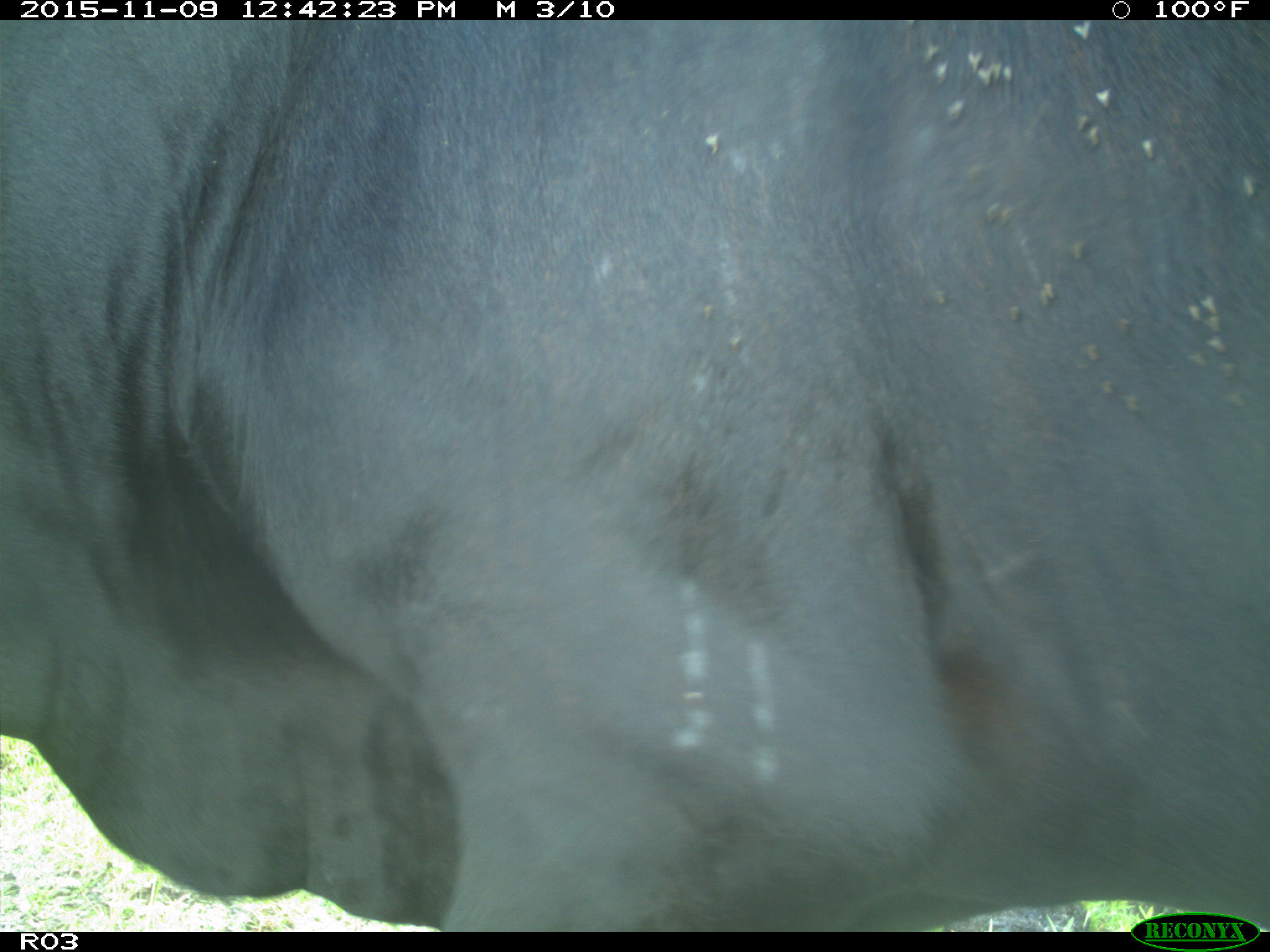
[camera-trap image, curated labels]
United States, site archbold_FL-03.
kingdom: Animalia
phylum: Chordata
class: Mammalia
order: Artiodactyla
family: Bovidae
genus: Bos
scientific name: Bos taurus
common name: domestic cow